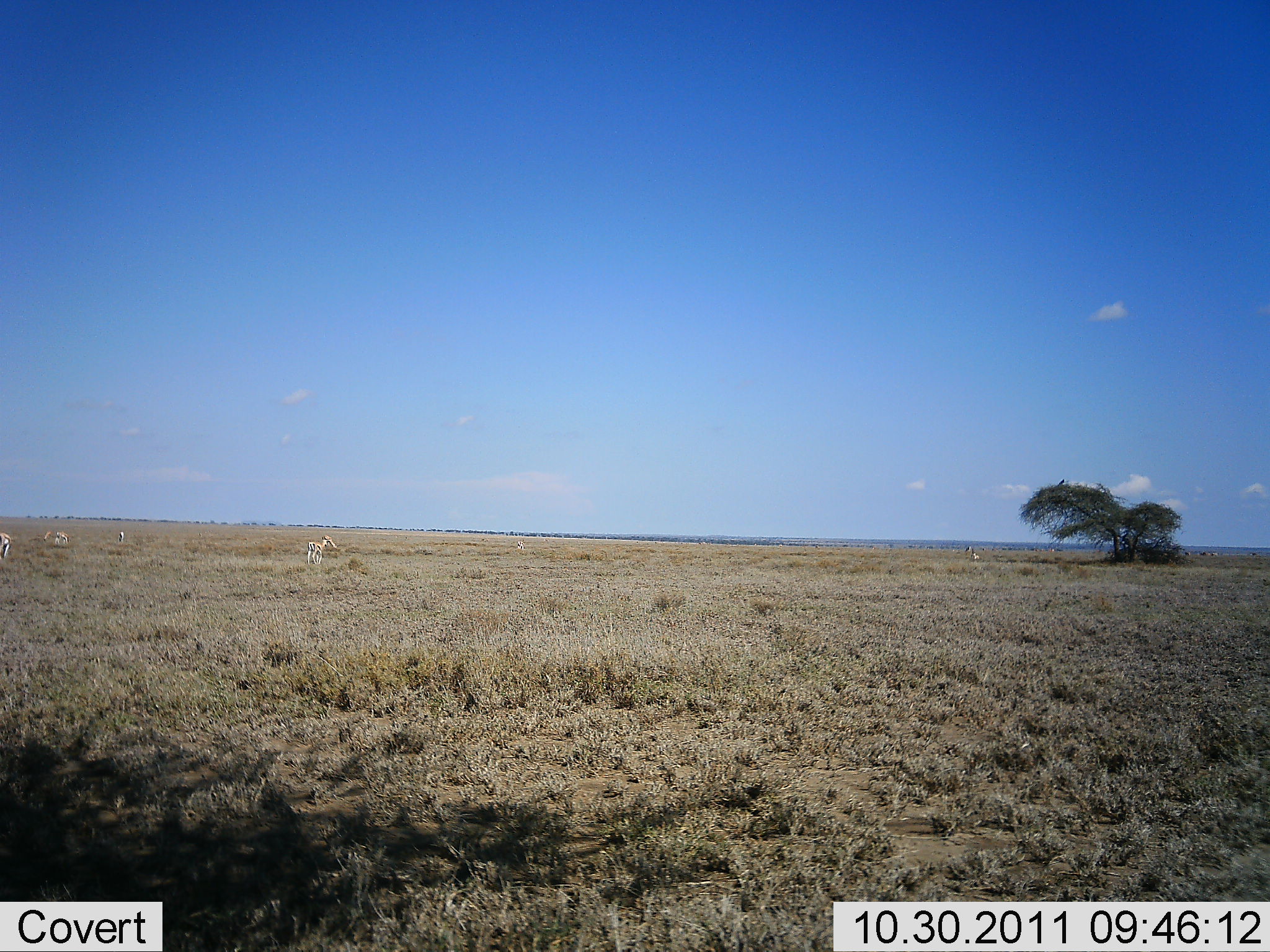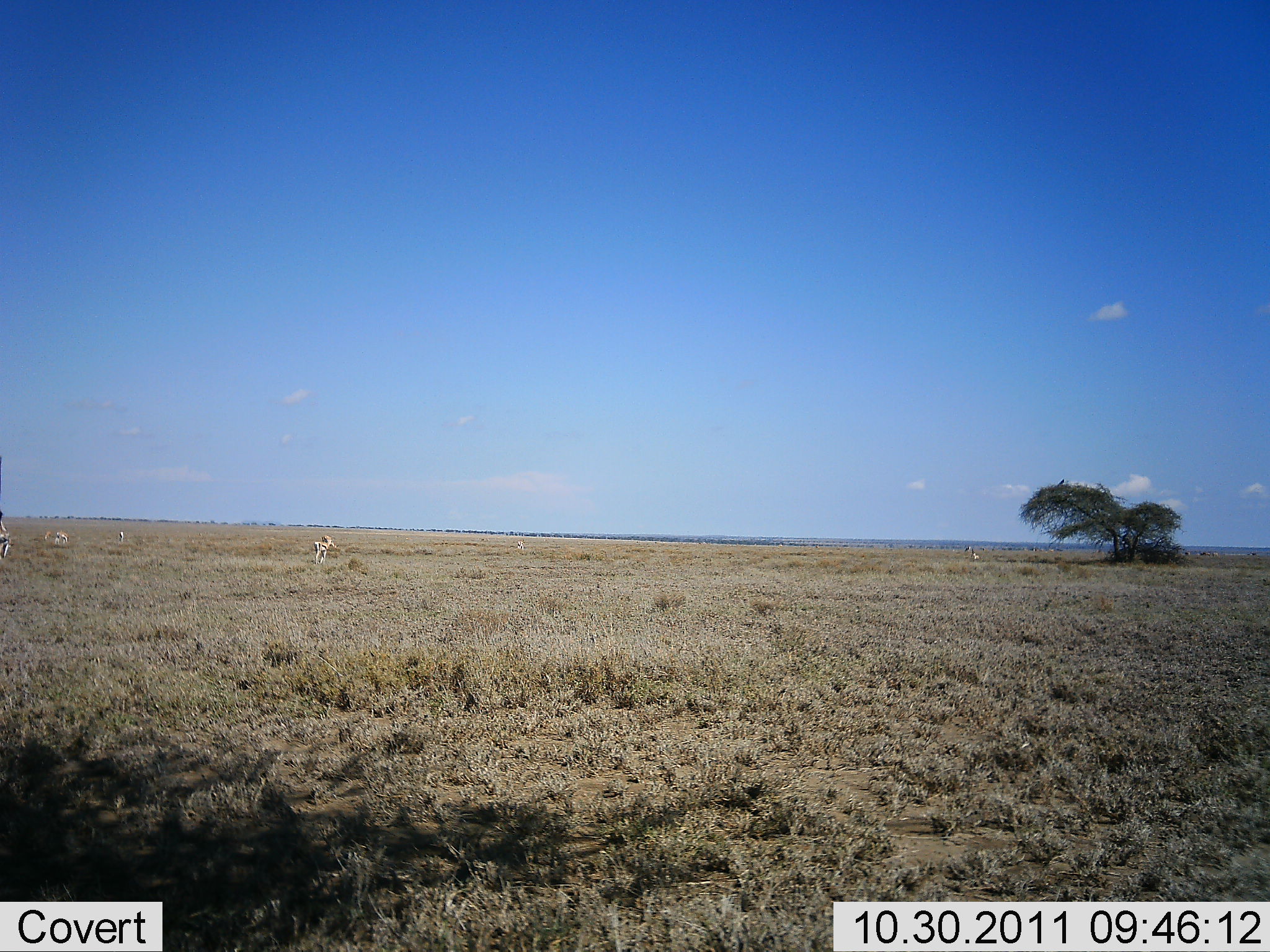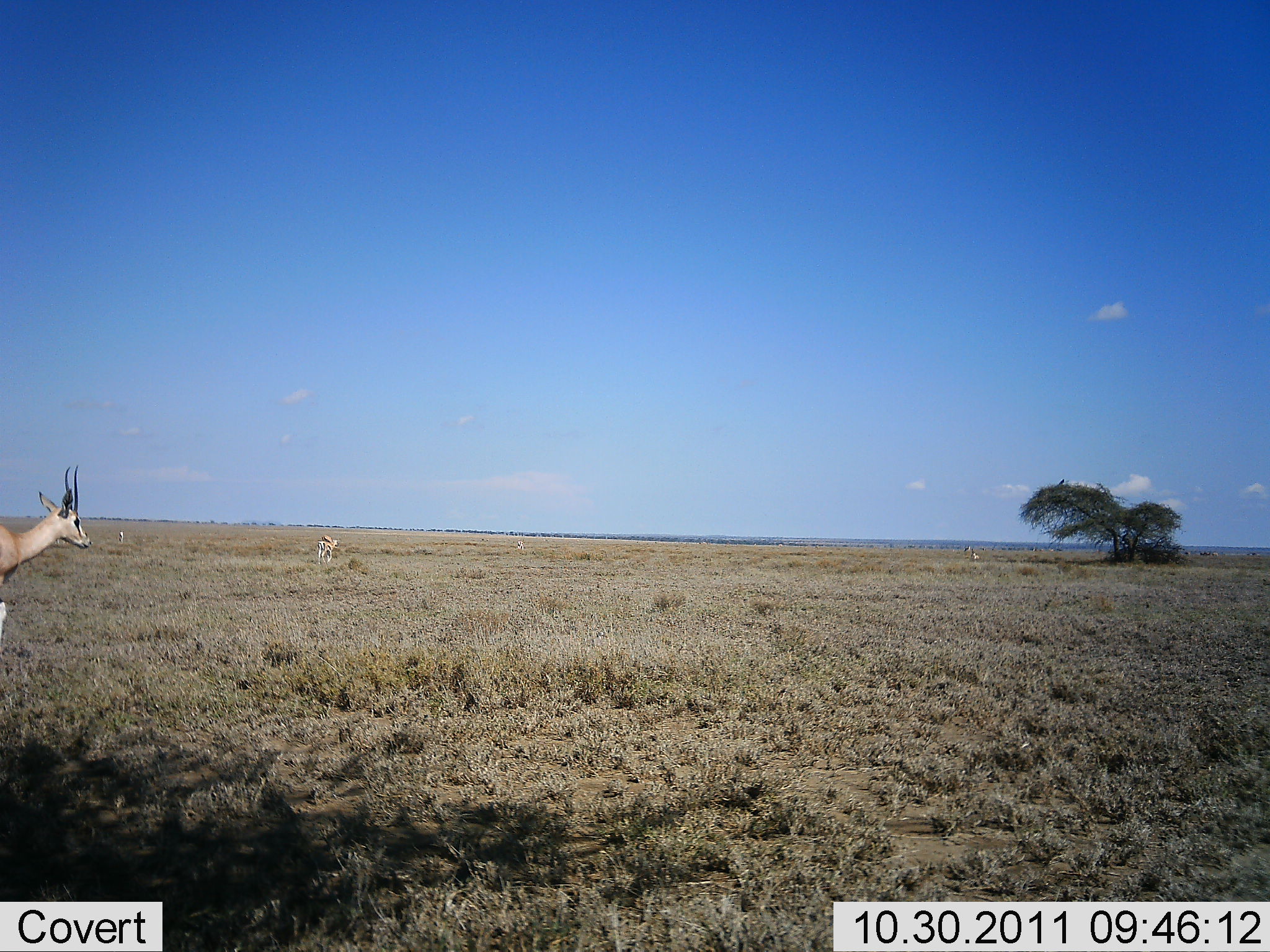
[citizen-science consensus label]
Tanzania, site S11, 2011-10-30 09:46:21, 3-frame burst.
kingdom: Animalia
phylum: Chordata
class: Mammalia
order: Artiodactyla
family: Bovidae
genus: Nanger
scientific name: Nanger granti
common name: grant's gazelle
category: gazellegrants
Gazellegrants (grant's gazelle) (Nanger granti), count 3. Behavior (volunteer vote fractions): standing 40%, resting 10%, moving 70%, interacting 0%. Young present (vote fraction): 0%. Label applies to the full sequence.